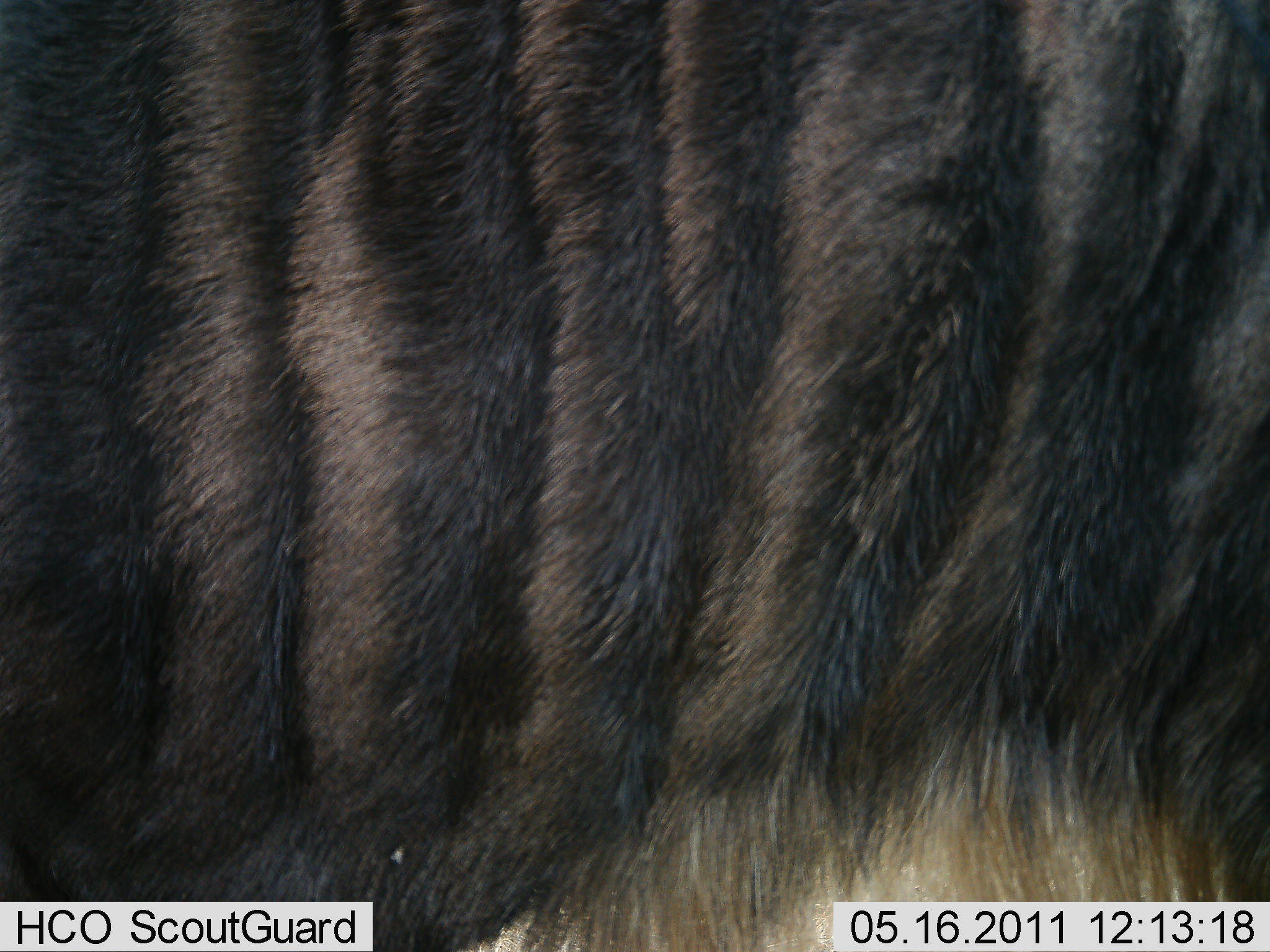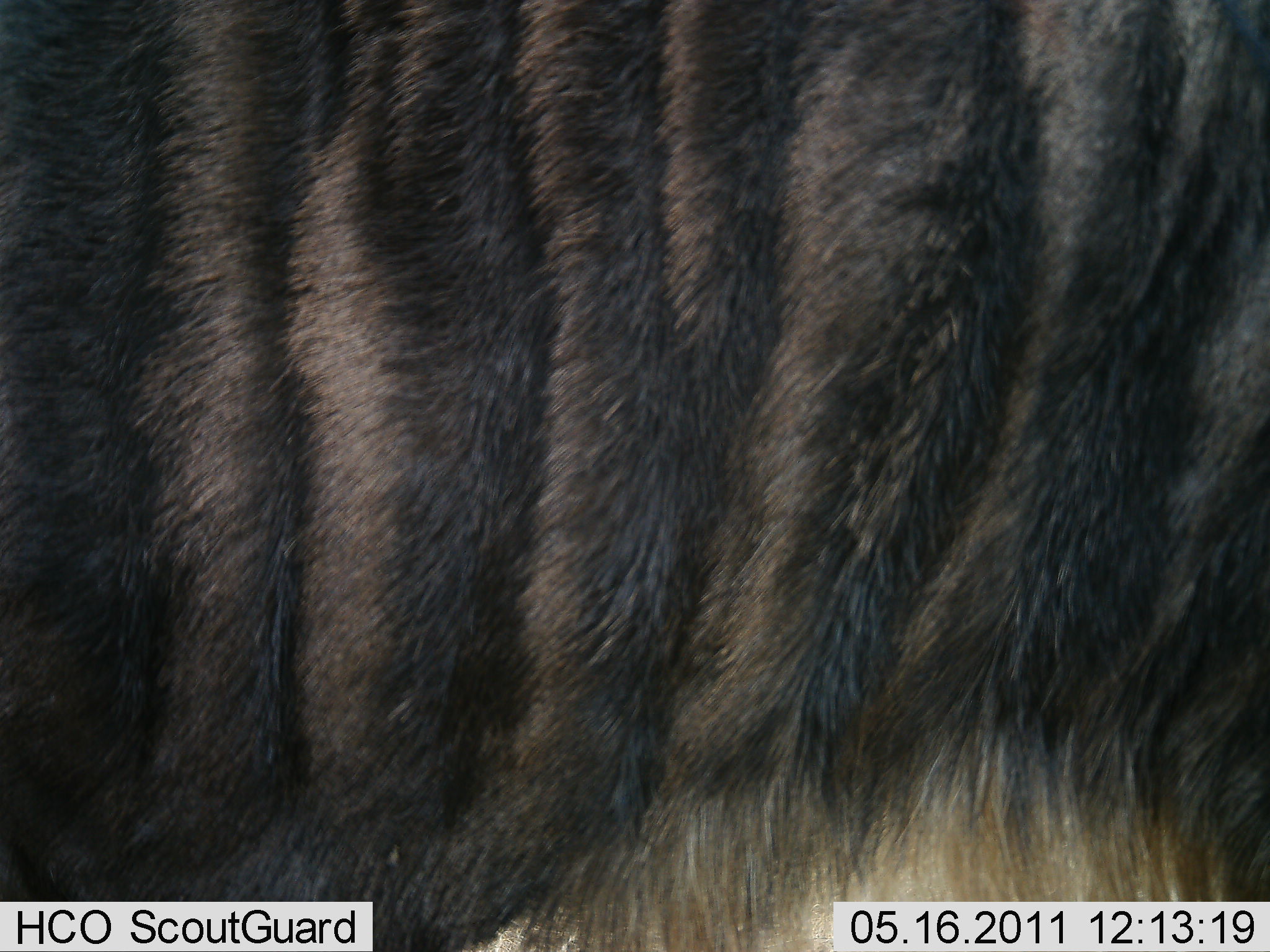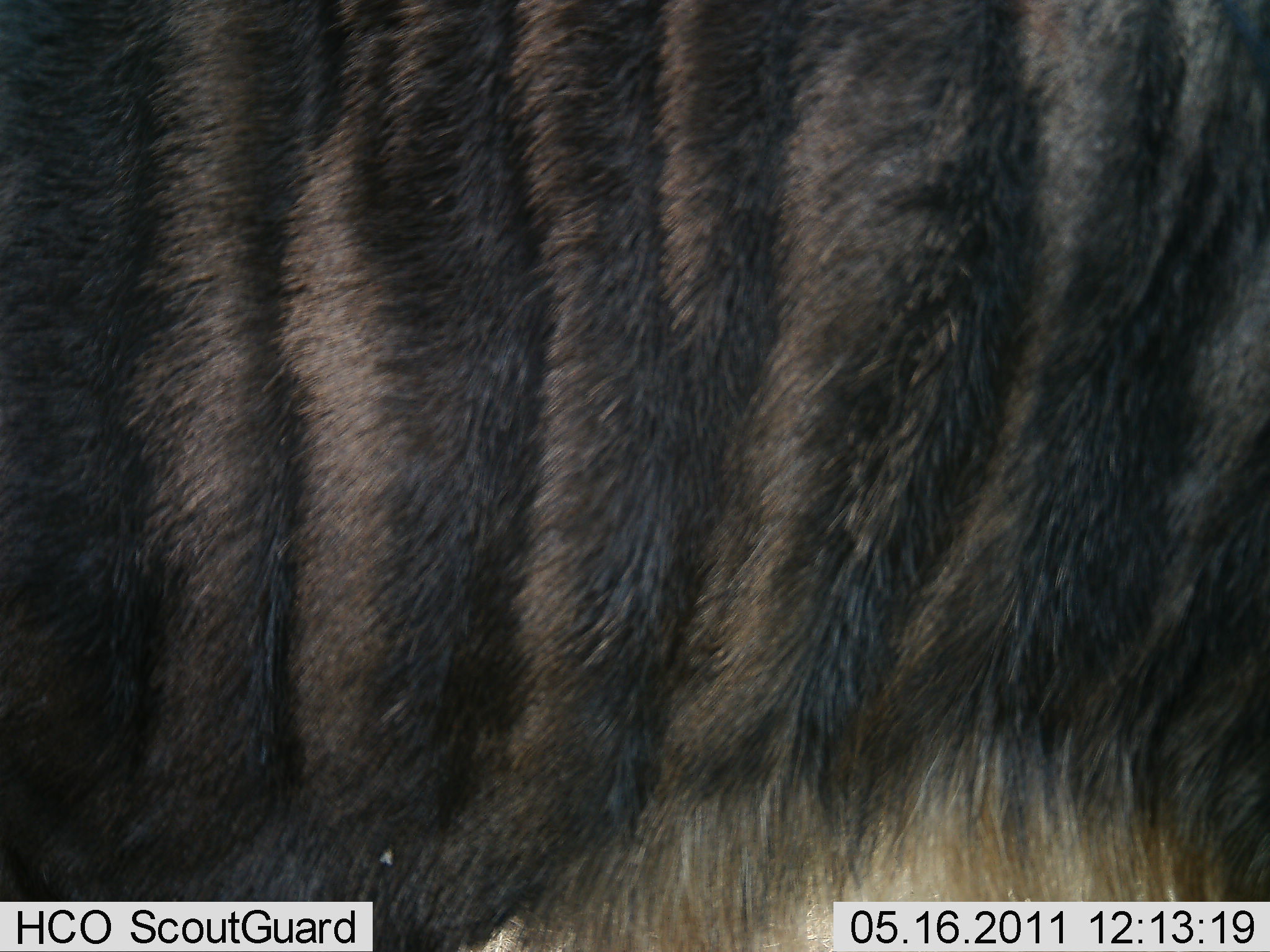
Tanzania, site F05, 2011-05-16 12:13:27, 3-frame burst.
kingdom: Animalia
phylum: Chordata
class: Mammalia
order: Artiodactyla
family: Bovidae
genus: Connochaetes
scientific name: Connochaetes taurinus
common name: blue wildebeest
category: wildebeest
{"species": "wildebeest (blue wildebeest) (Connochaetes taurinus)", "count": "1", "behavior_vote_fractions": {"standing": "92%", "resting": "8%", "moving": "0%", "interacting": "0%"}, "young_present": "0%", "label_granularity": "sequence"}